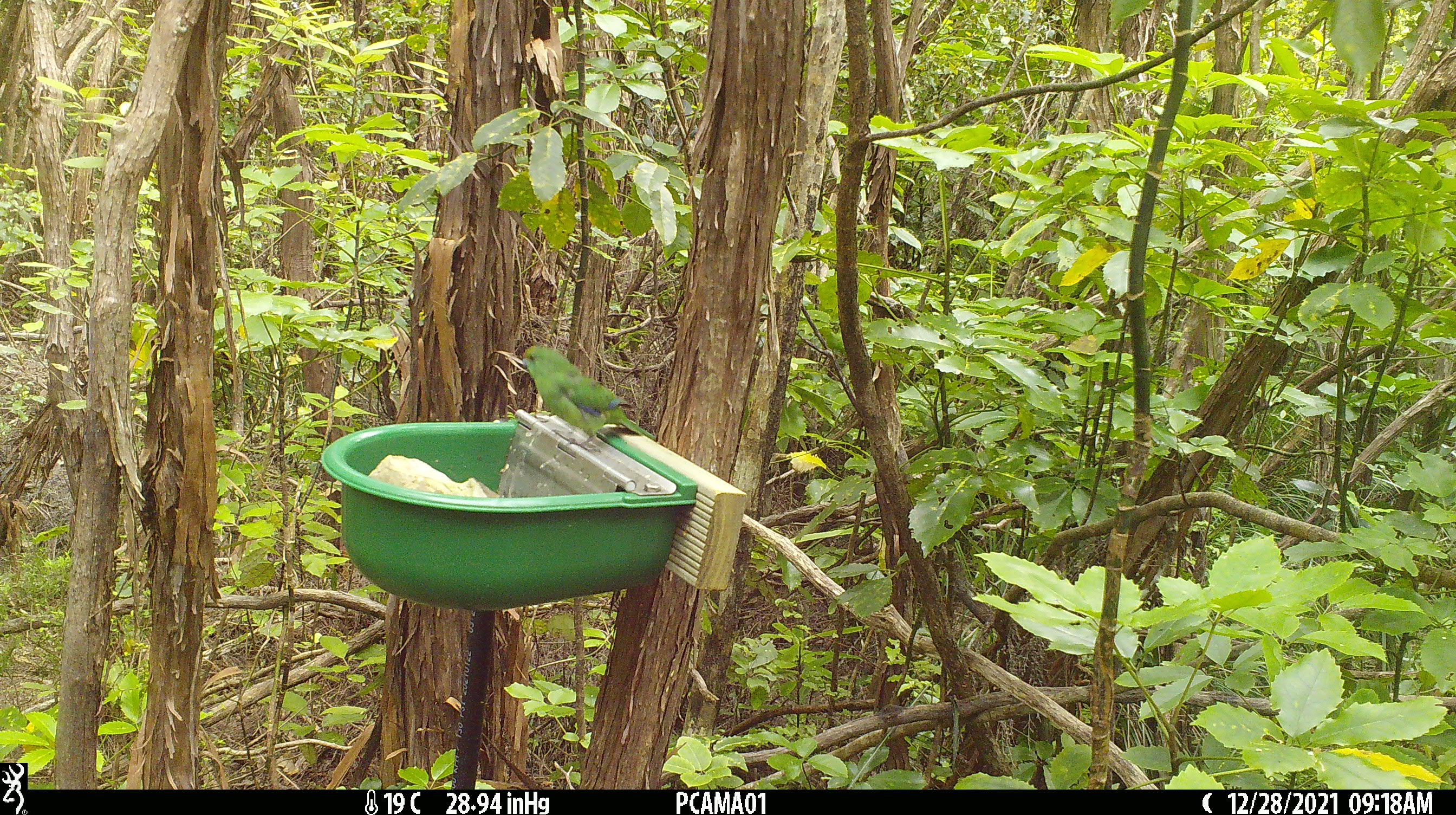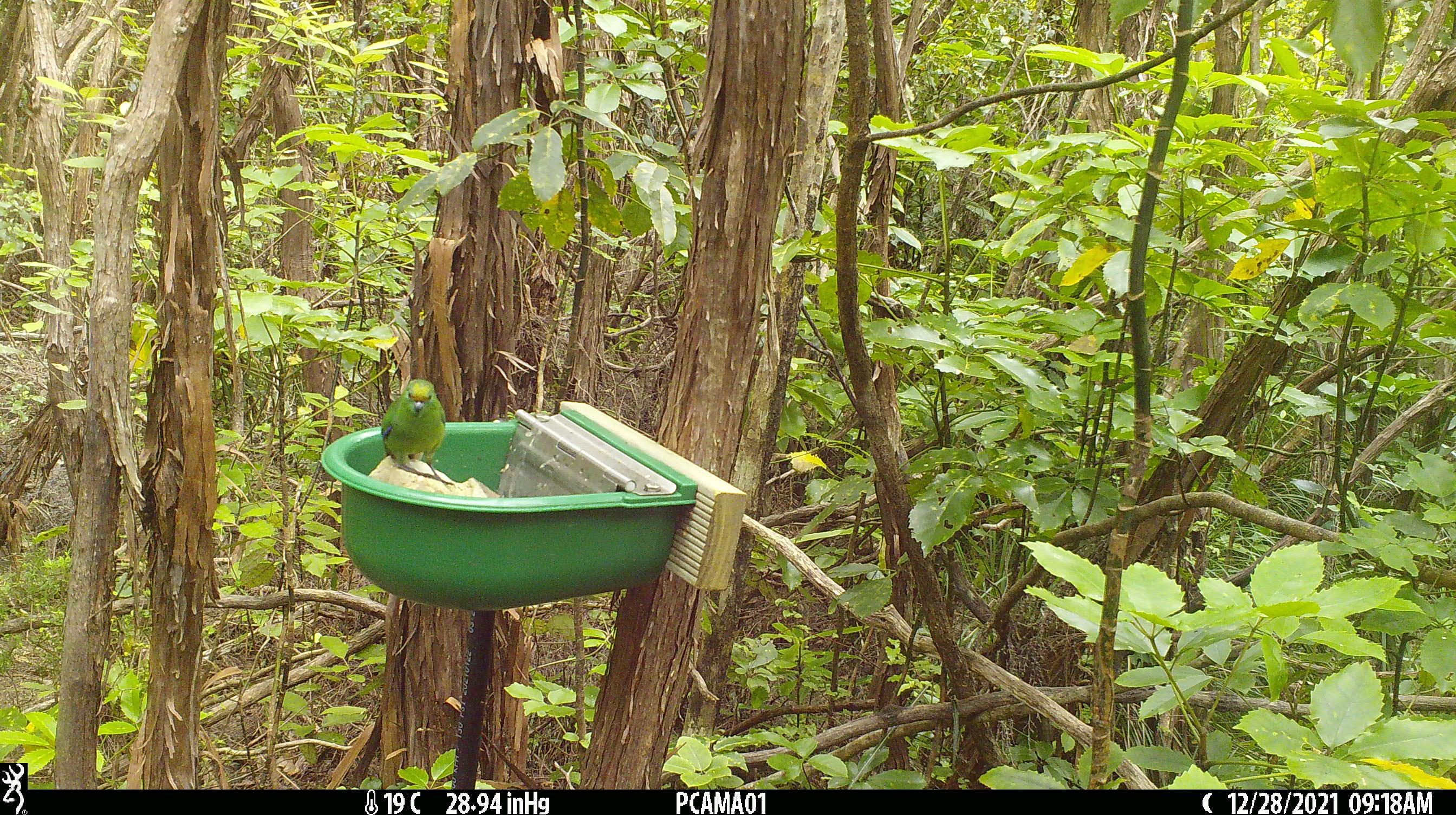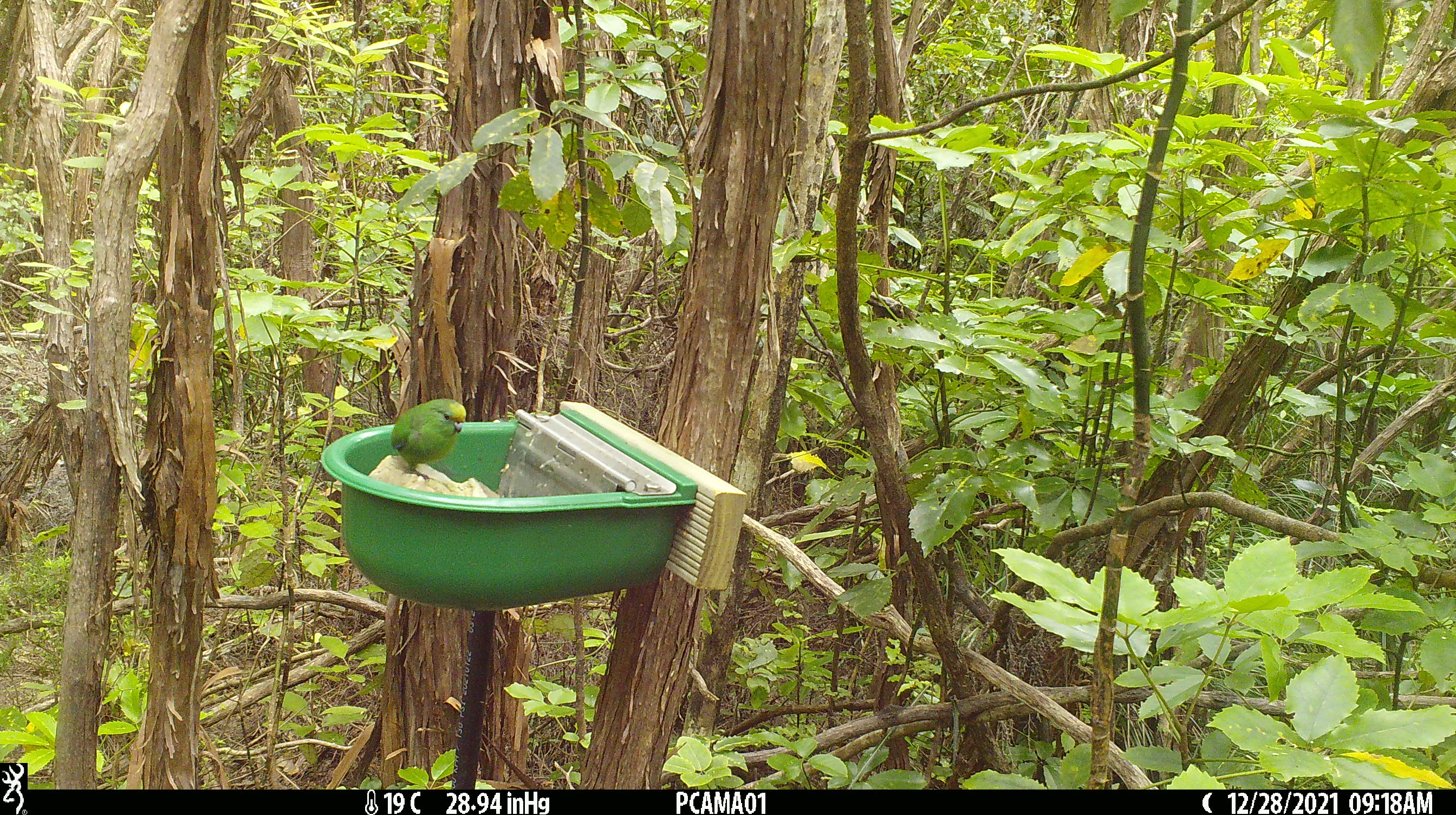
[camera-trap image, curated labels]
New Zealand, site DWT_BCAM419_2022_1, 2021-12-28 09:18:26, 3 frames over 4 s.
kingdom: Animalia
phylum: Chordata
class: Aves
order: Psittaciformes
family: Psittaculidae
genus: Cyanoramphus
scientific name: Cyanoramphus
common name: parakeet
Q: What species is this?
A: Parakeet (Cyanoramphus).